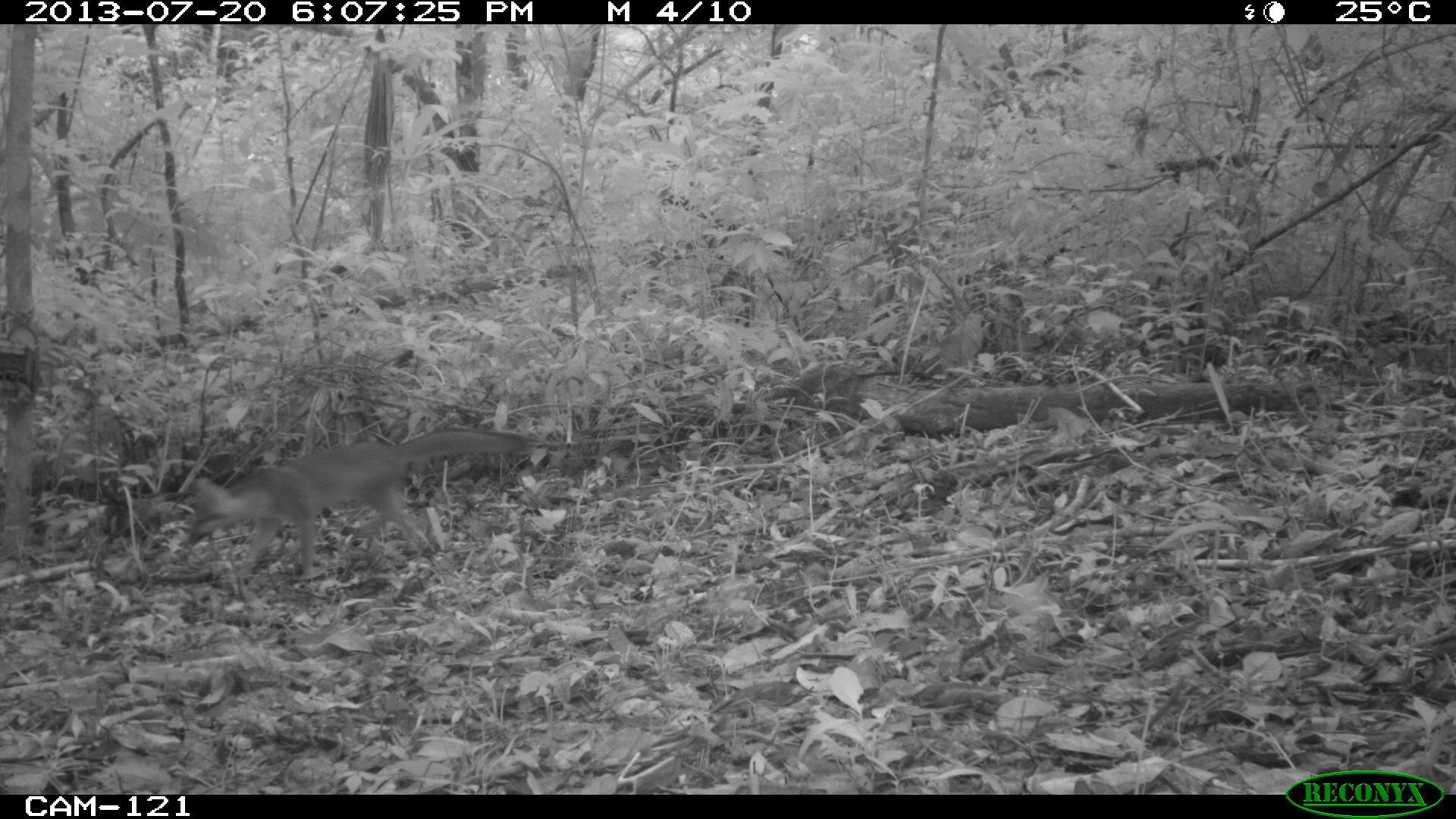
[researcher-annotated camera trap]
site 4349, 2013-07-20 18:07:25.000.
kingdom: Animalia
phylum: Chordata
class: Mammalia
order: Carnivora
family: Canidae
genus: Urocyon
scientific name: Urocyon cinereoargenteus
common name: gray fox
Urocyon cinereoargenteus (gray fox), count 1.